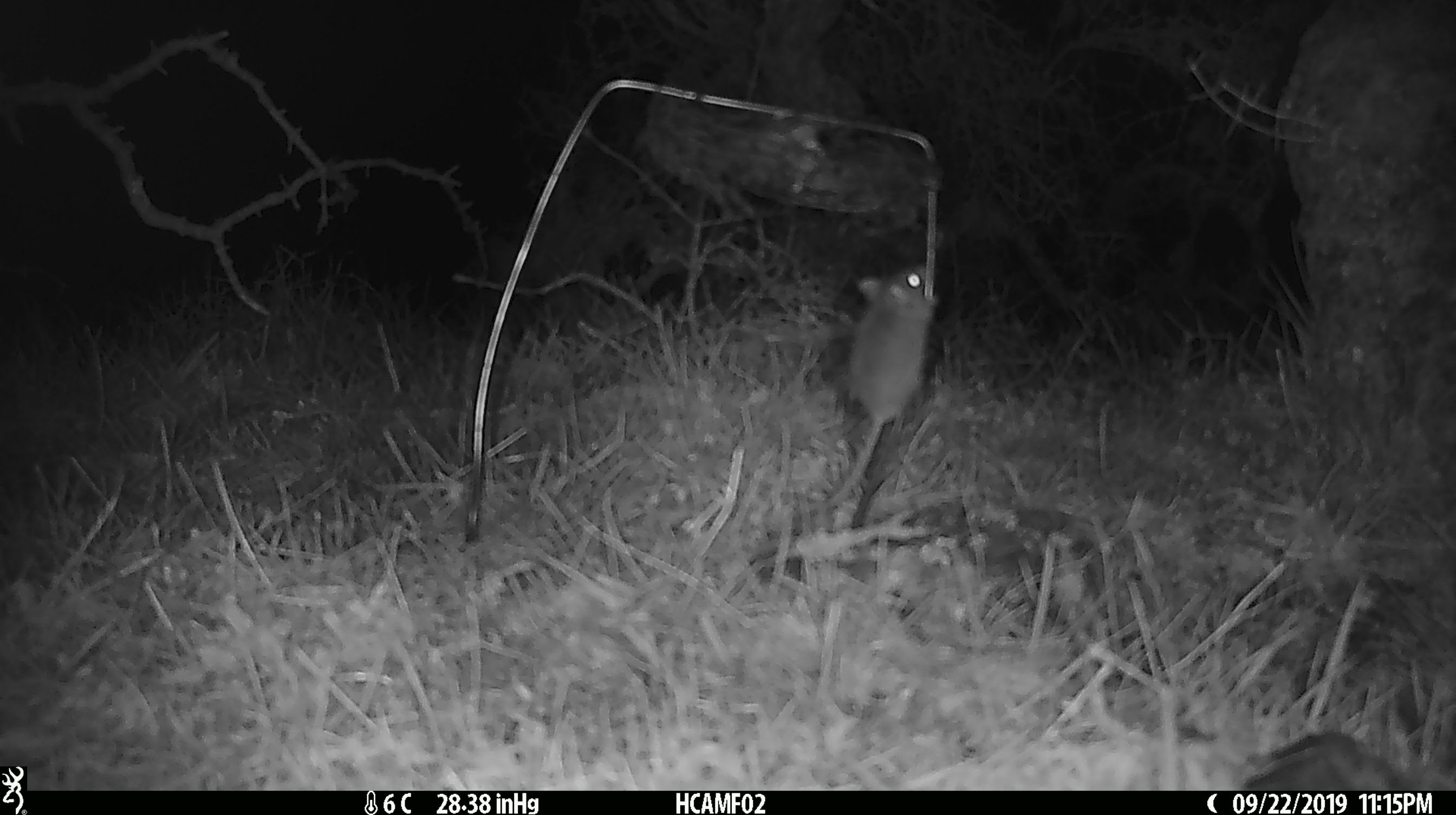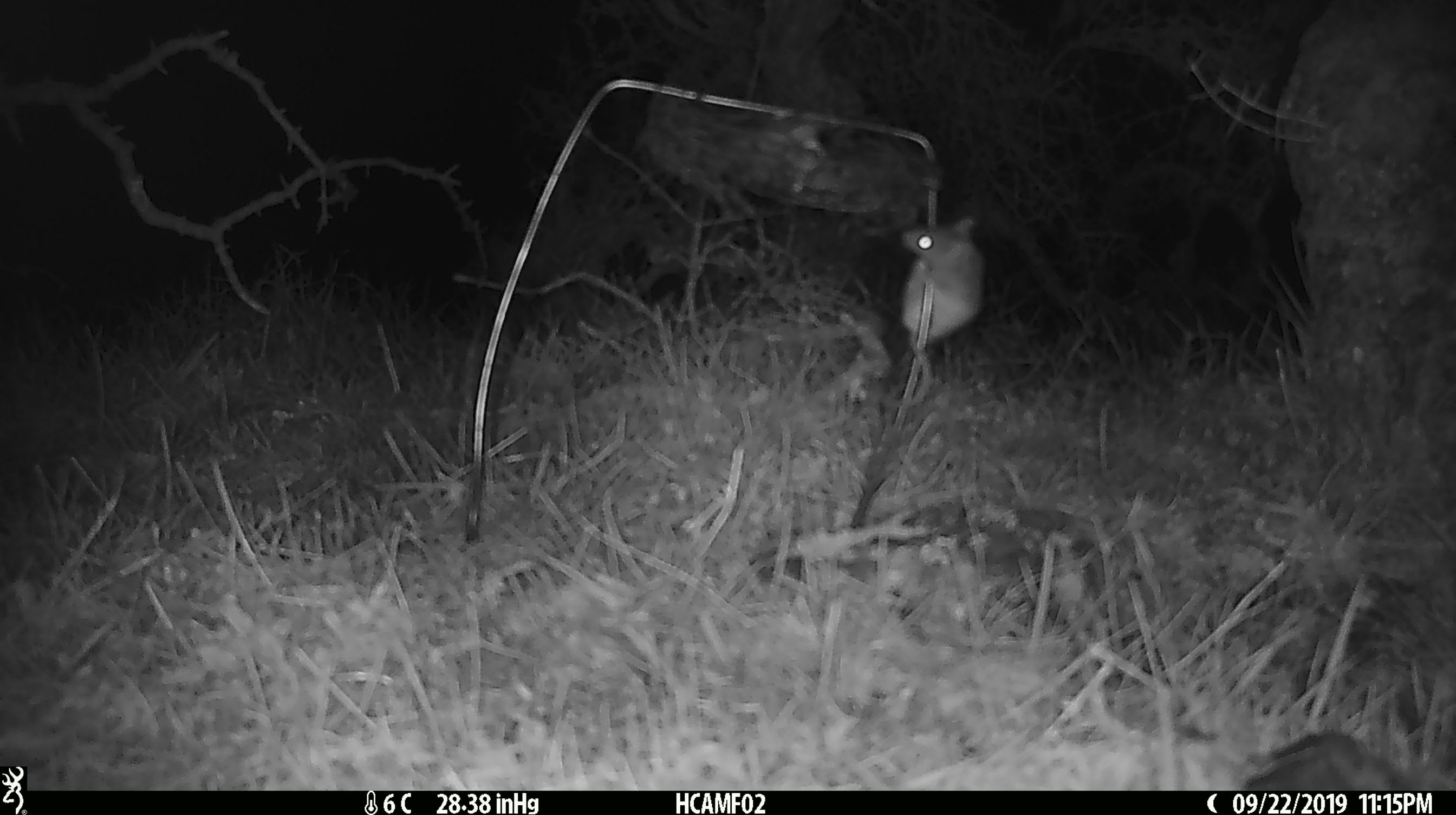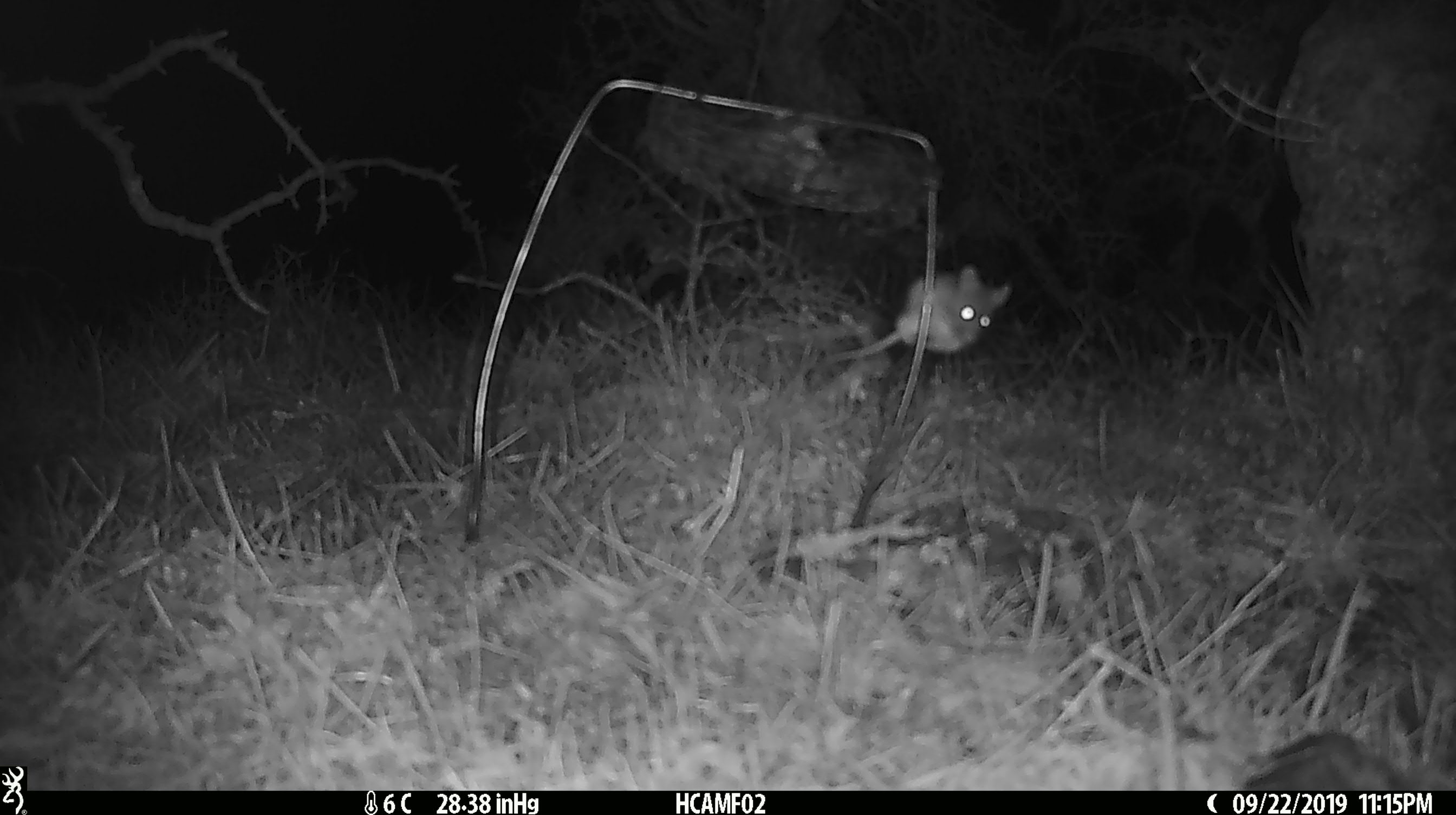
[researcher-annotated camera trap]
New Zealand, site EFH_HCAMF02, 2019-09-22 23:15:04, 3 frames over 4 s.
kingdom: Animalia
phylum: Chordata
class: Mammalia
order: Rodentia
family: Muridae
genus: Mus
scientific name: Mus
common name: mouse